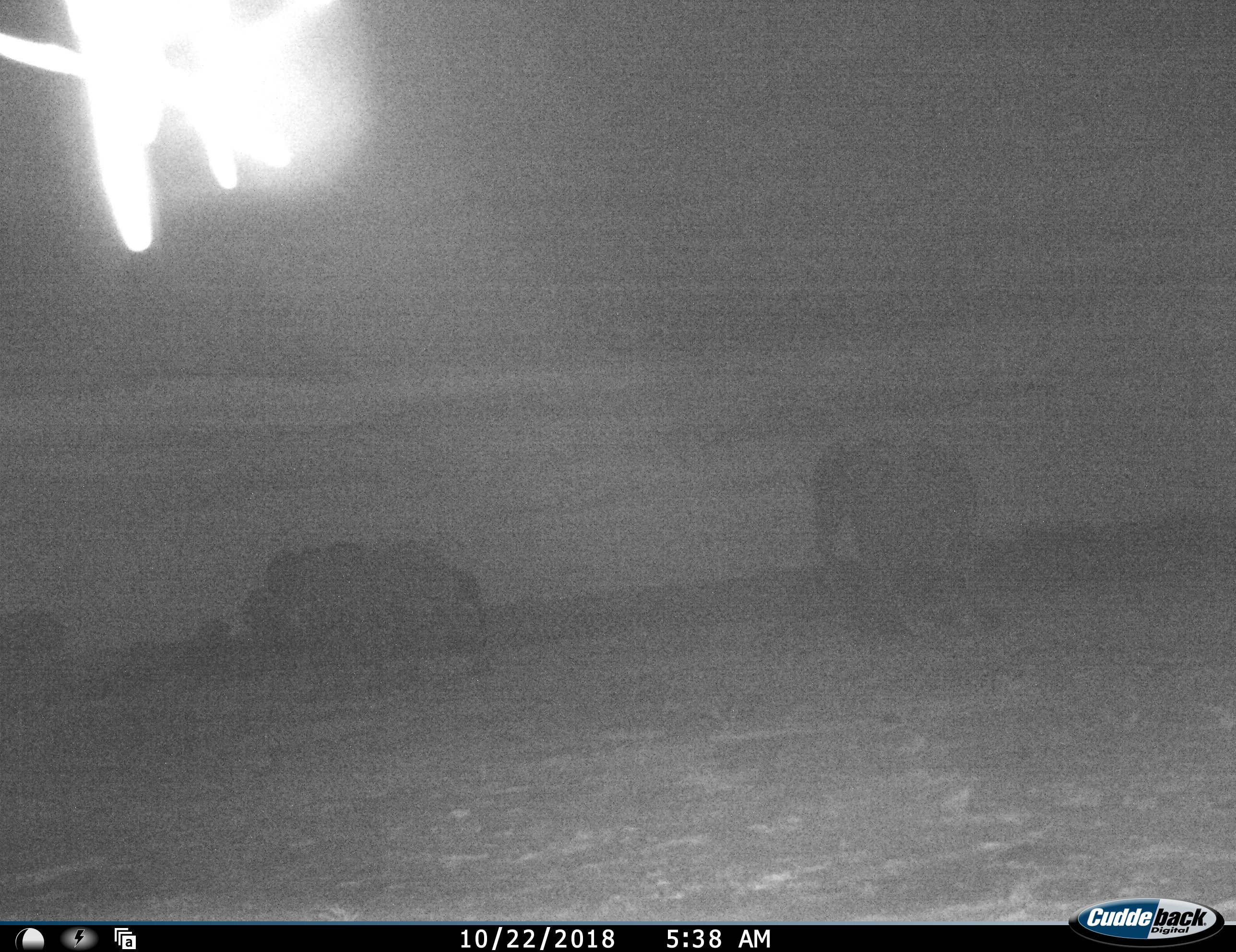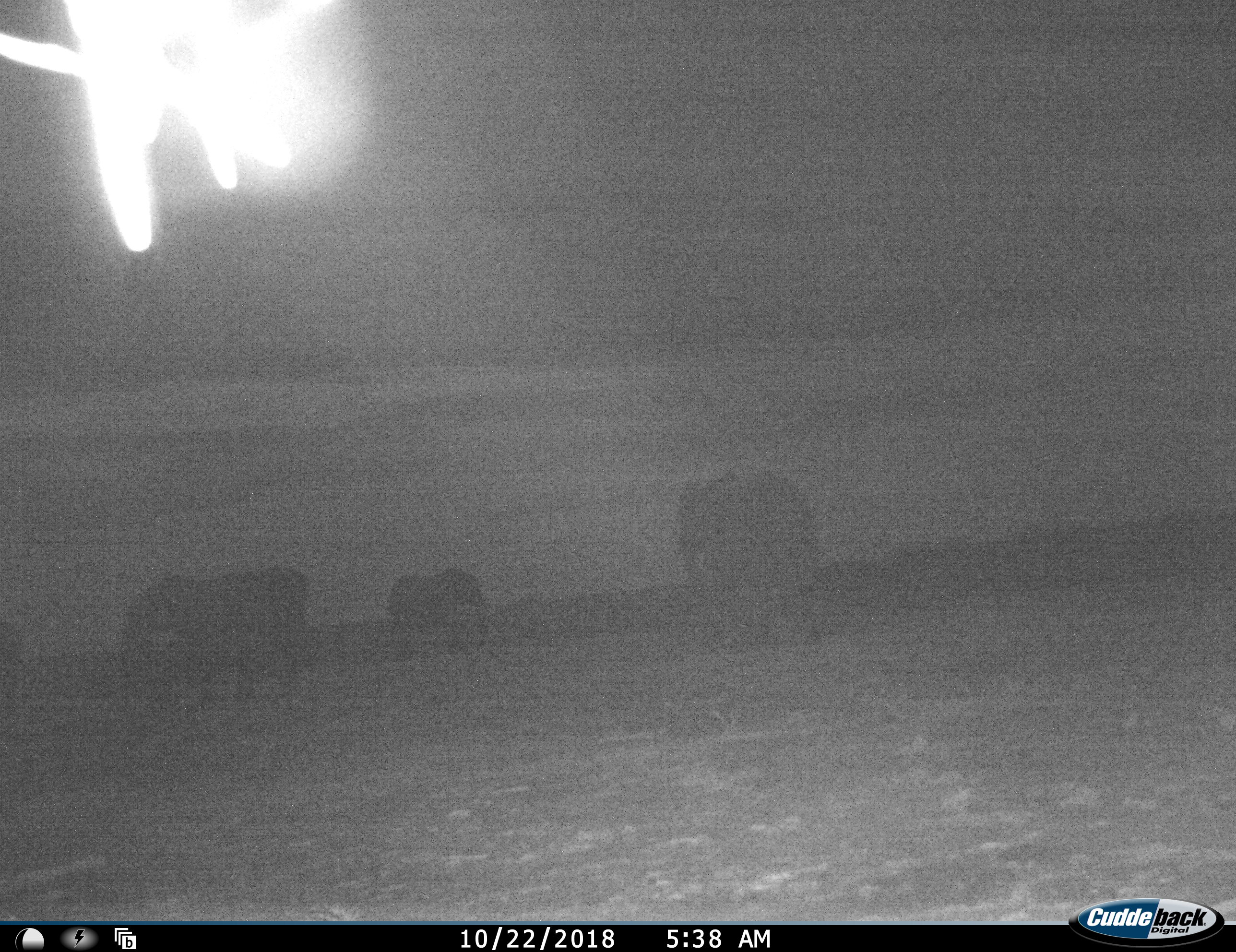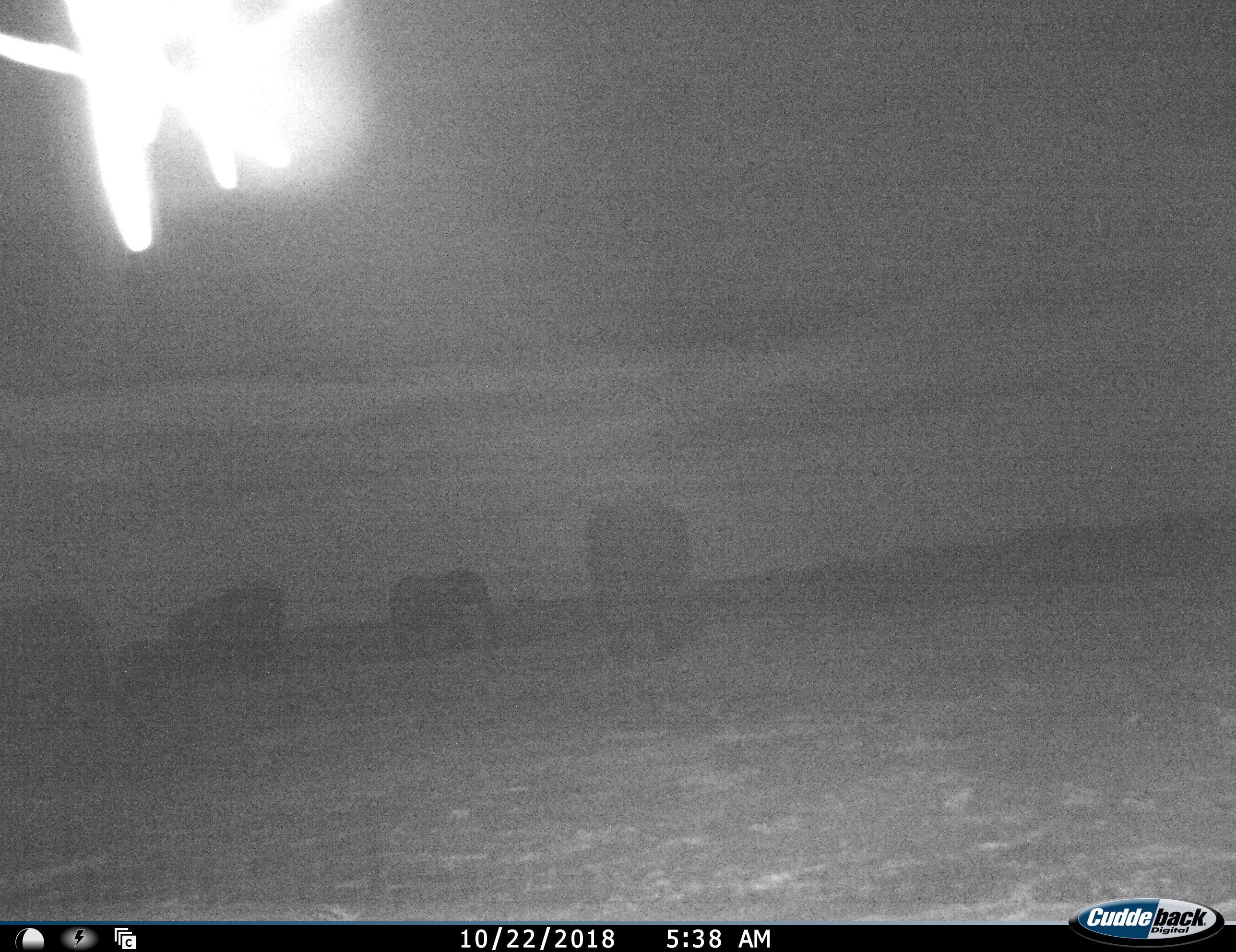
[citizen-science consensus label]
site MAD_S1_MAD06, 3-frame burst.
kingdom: Animalia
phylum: Chordata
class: Mammalia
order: Proboscidea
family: Elephantidae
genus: Loxodonta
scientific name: Loxodonta africana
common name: african bush elephant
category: elephant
Elephant (african bush elephant) (Loxodonta africana), count 5. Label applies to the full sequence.